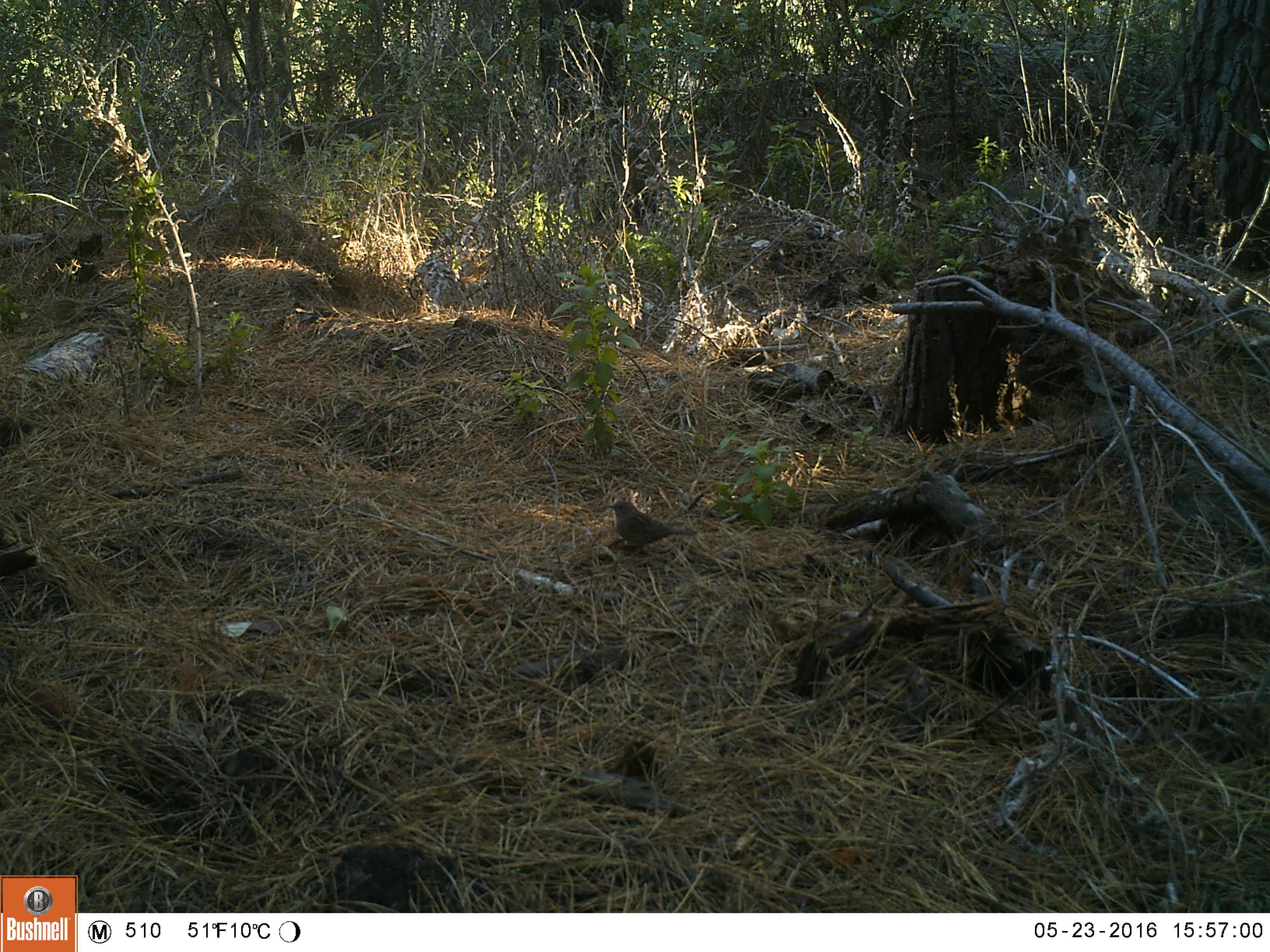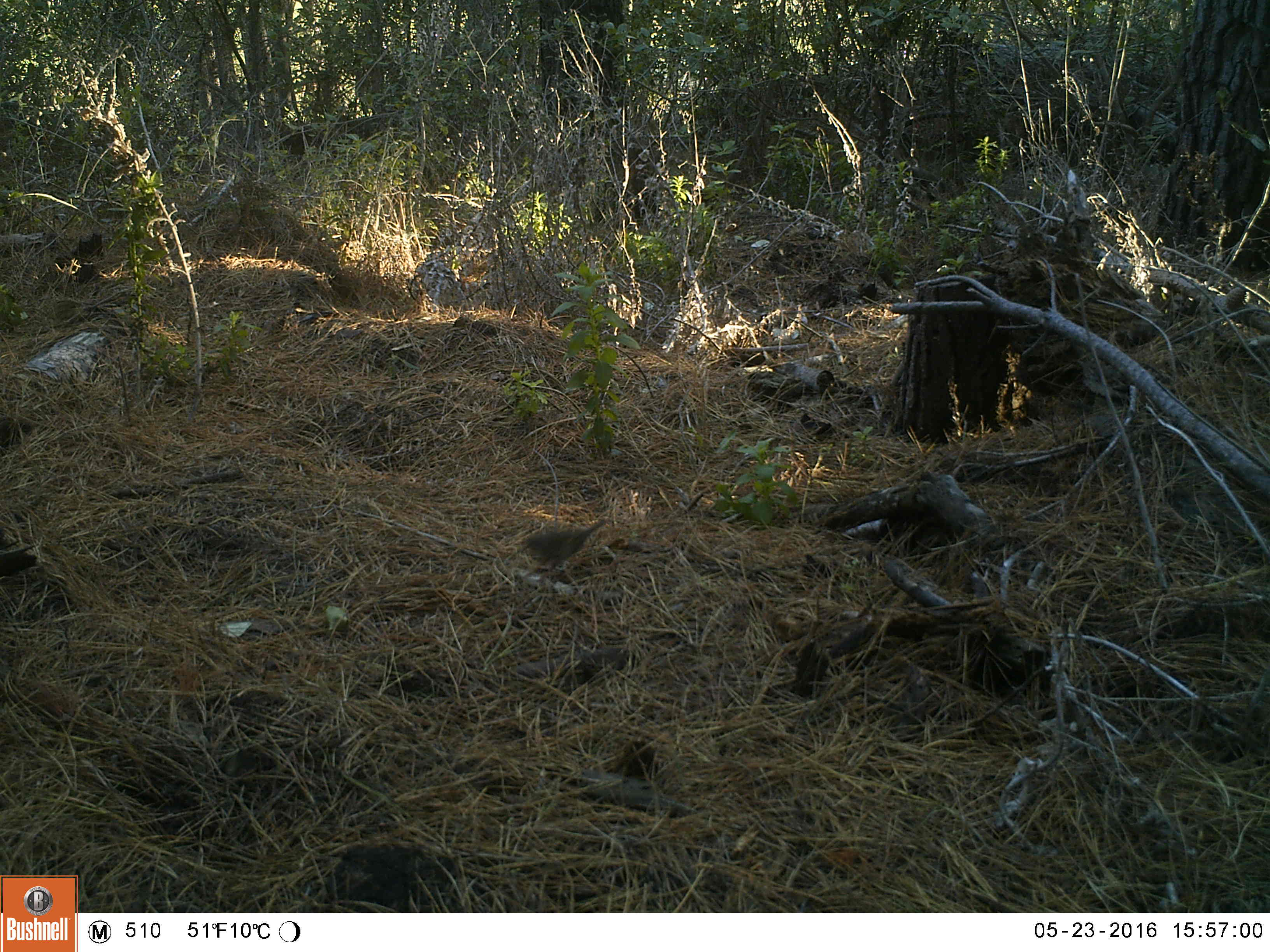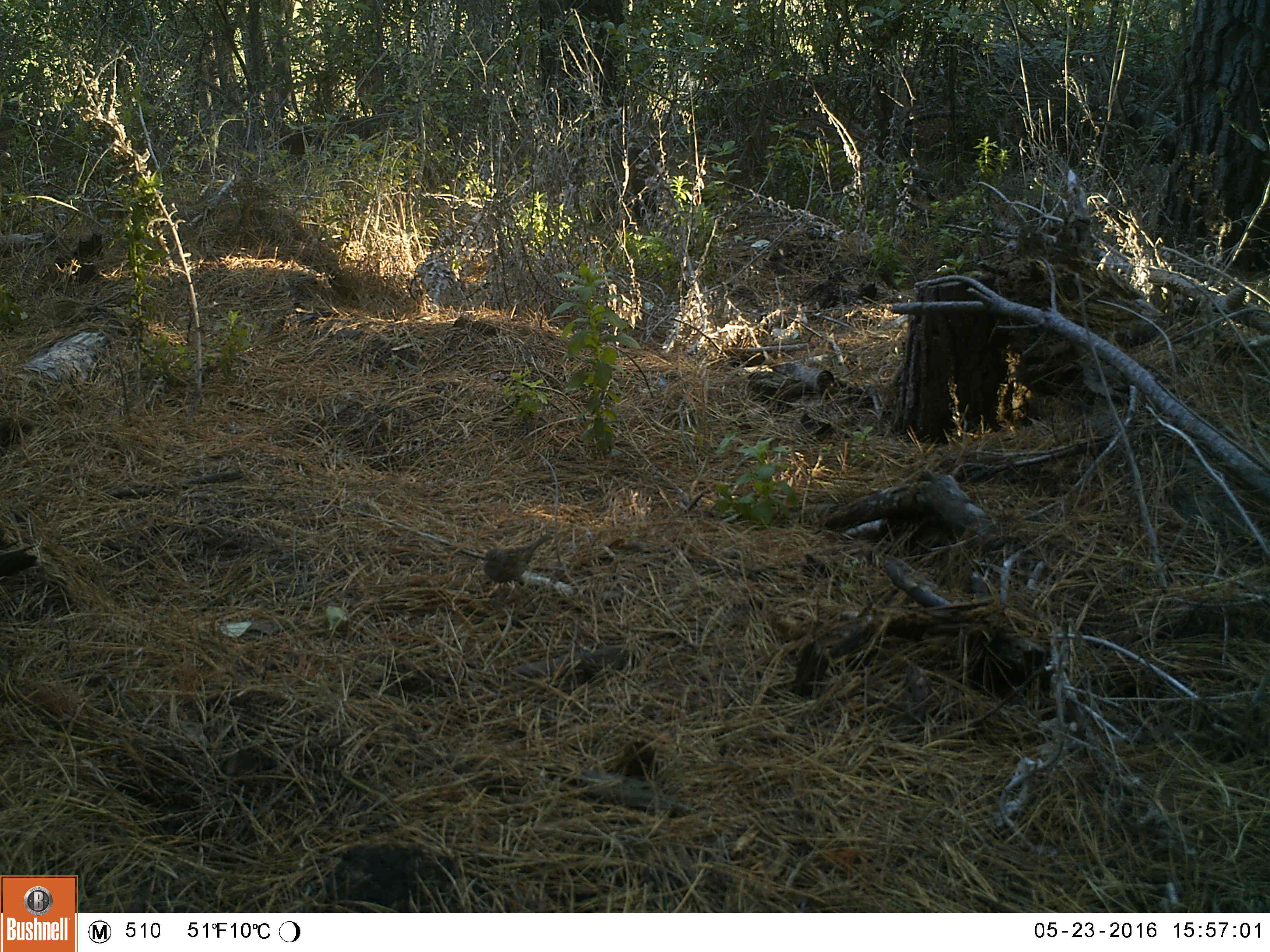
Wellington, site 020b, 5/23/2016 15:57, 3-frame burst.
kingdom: Animalia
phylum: Chordata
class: Aves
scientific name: Aves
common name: bird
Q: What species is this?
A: Bird (Aves).